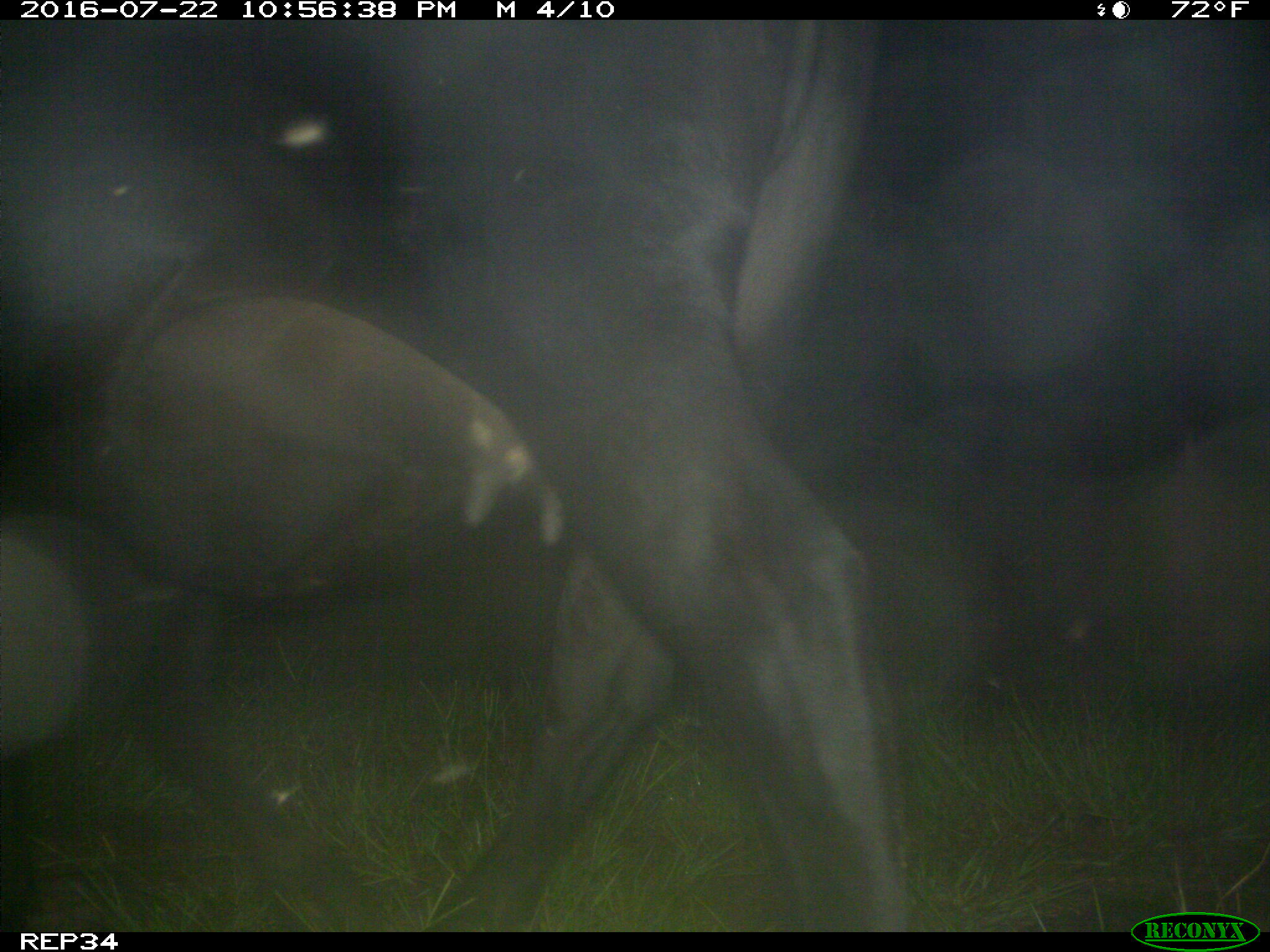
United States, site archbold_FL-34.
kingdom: Animalia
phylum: Chordata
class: Mammalia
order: Artiodactyla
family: Bovidae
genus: Bos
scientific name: Bos taurus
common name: domestic cow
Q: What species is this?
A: Bos taurus (domestic cow).